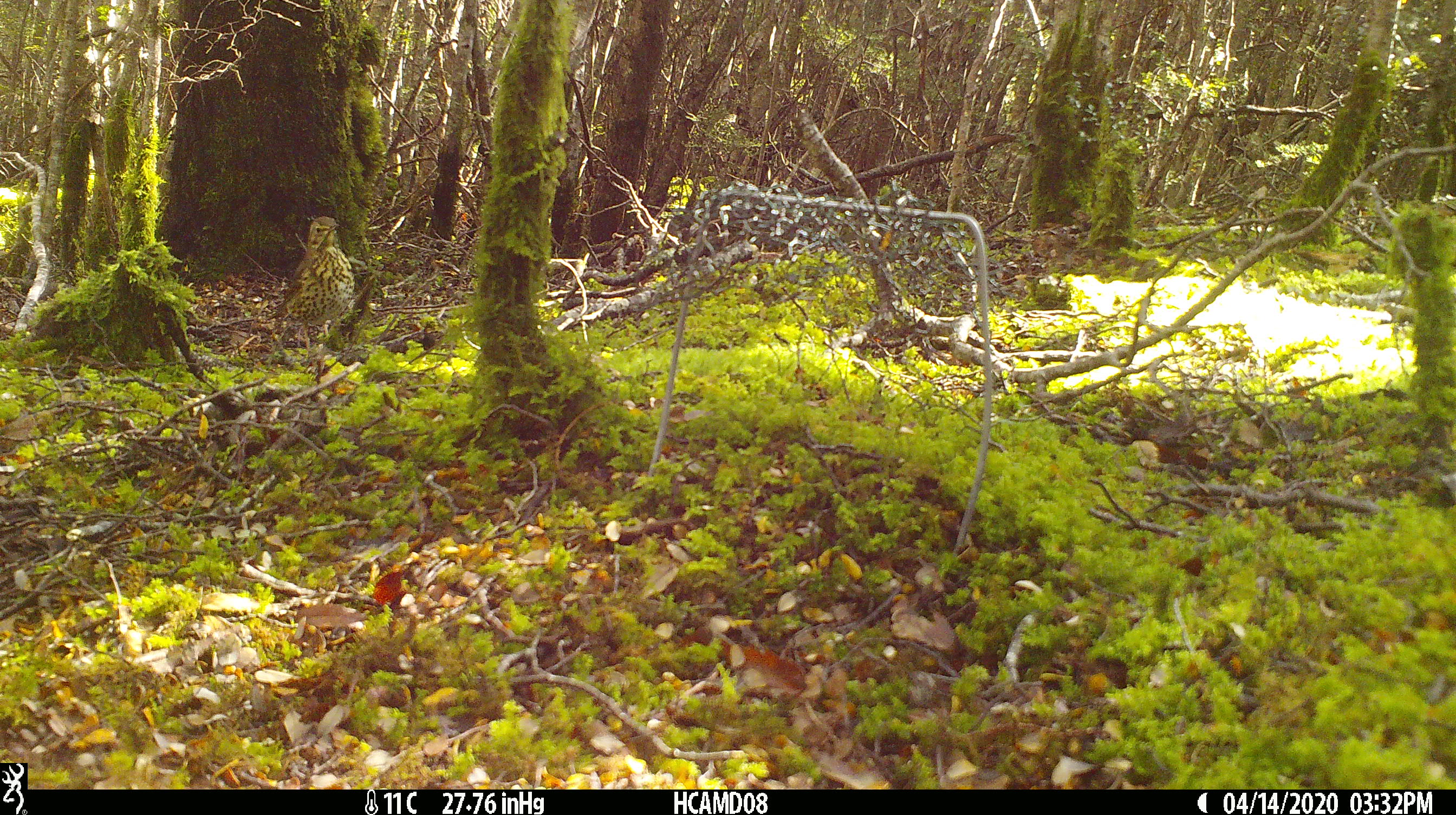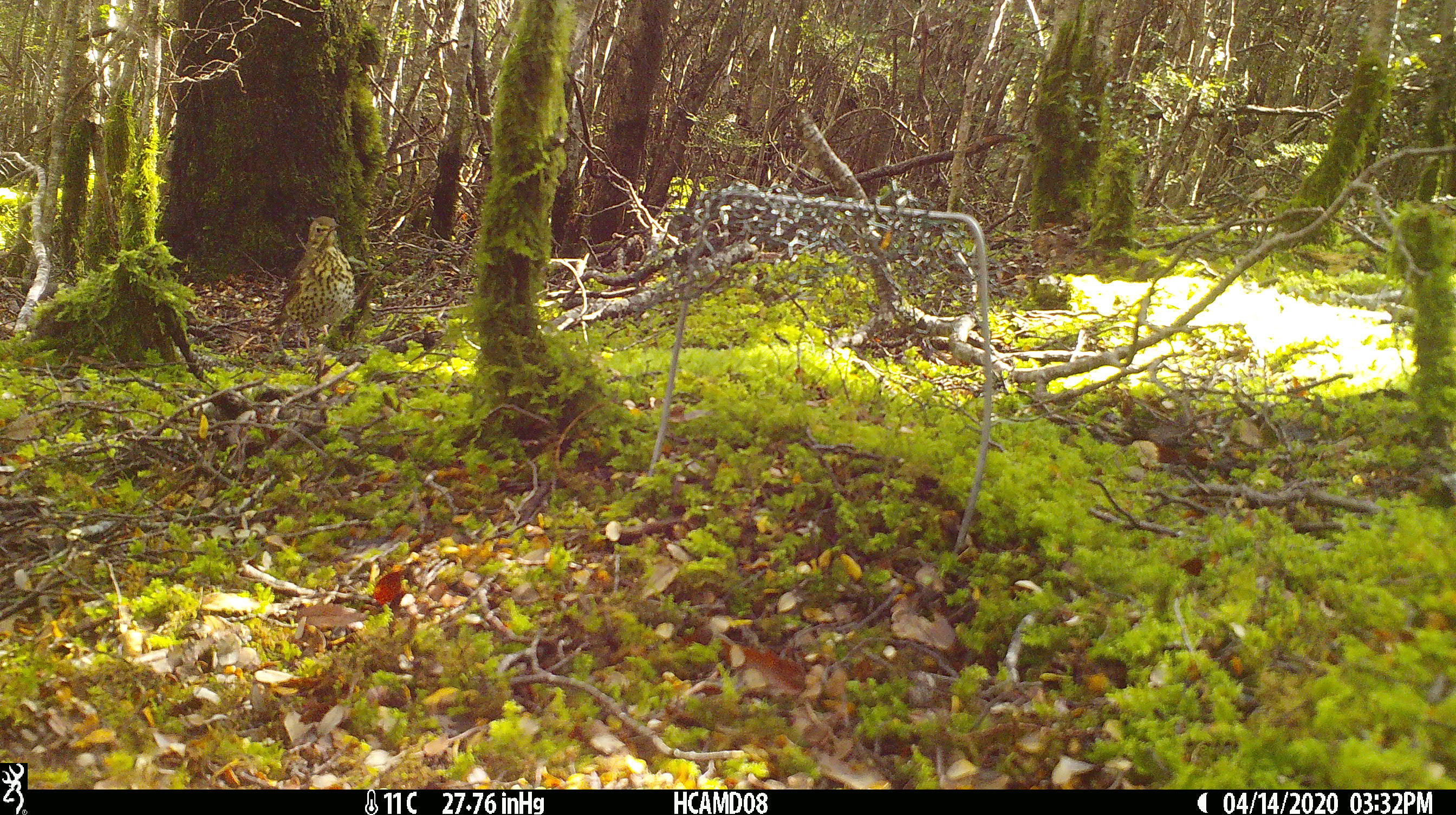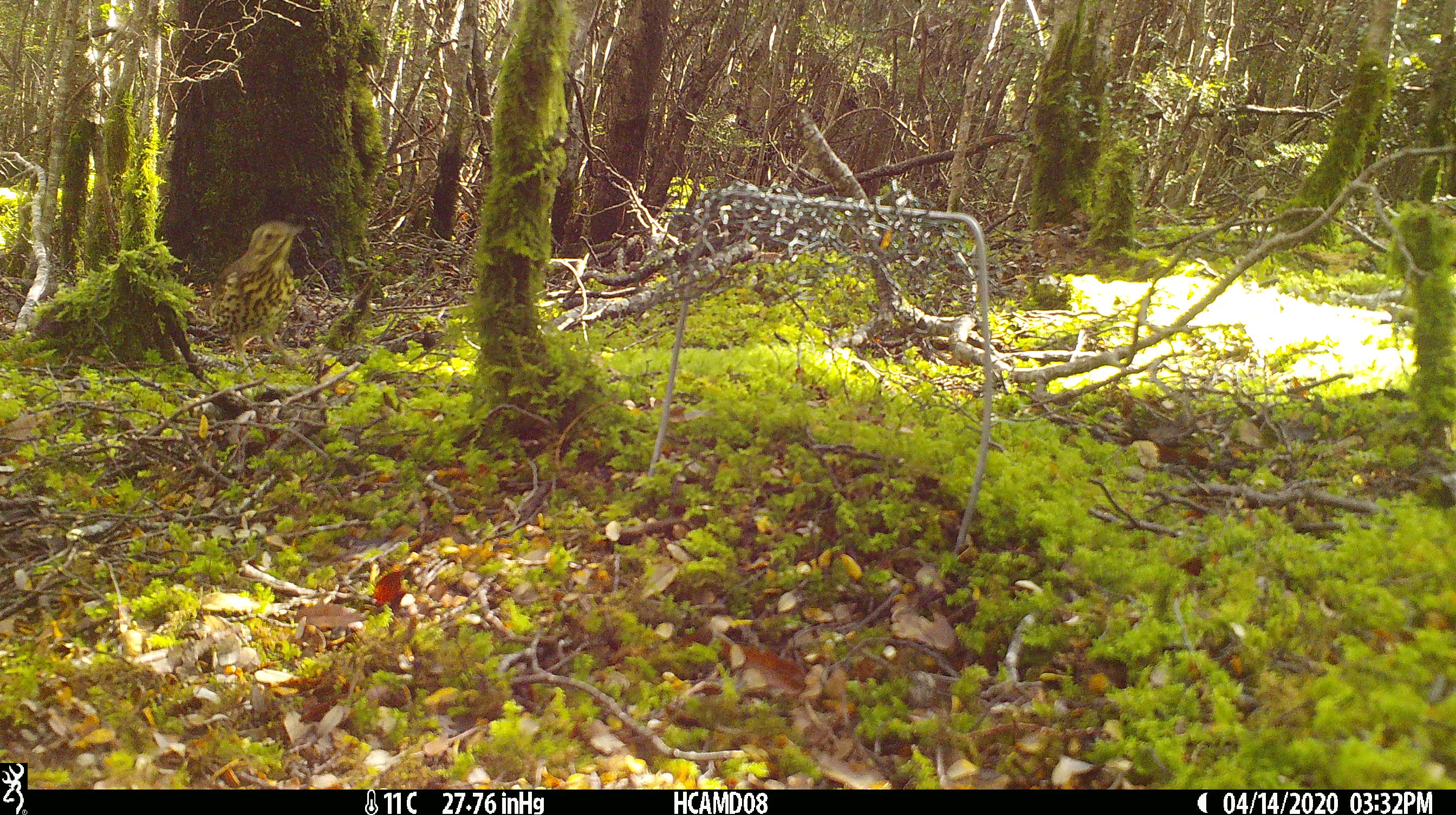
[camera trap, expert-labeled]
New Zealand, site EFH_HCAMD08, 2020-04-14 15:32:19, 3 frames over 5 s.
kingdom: Animalia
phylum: Chordata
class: Aves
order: Passeriformes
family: Turdidae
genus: Turdus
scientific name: Turdus philomelos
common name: song thrush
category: thrush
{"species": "thrush (song thrush) (Turdus philomelos)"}